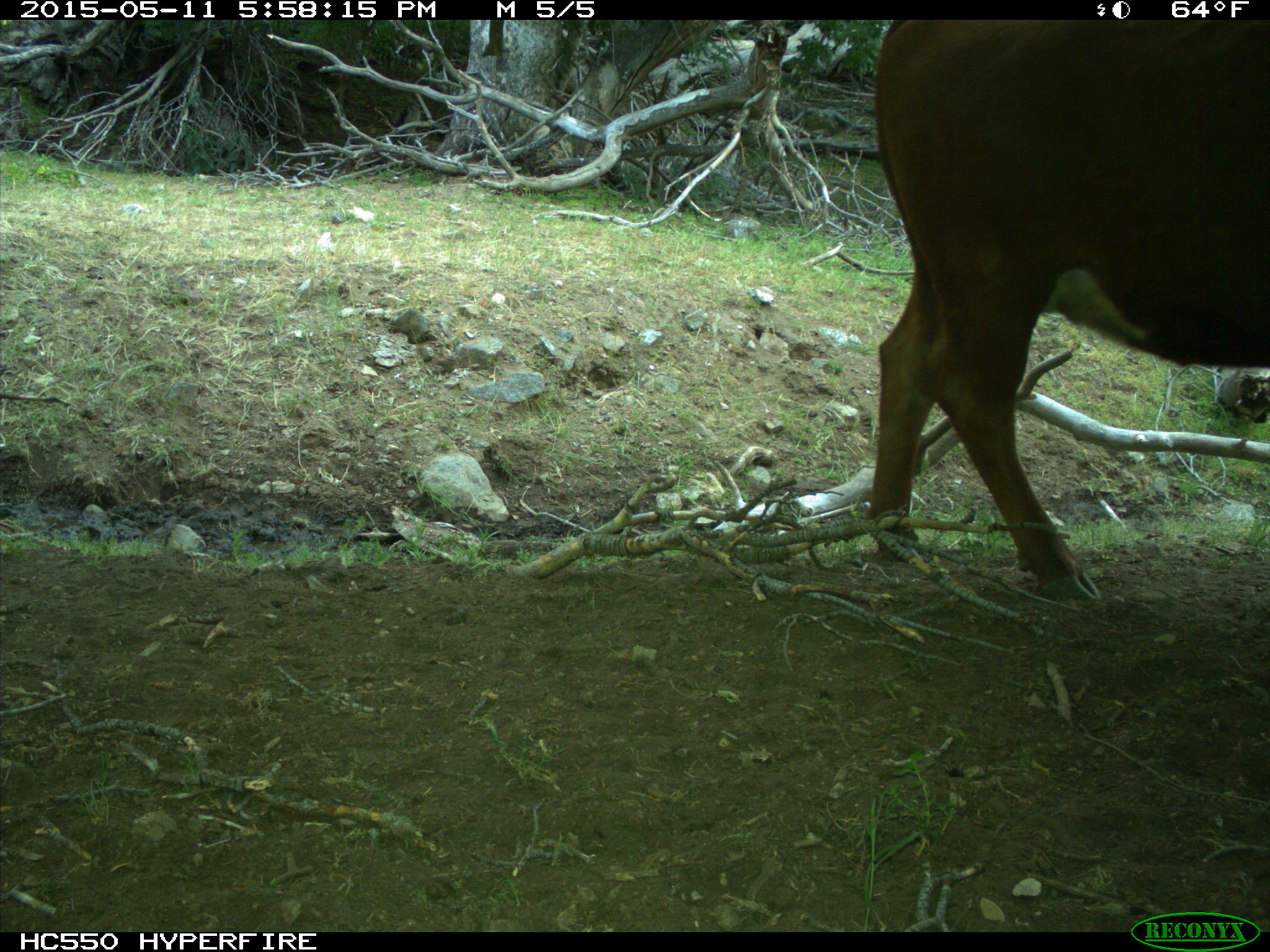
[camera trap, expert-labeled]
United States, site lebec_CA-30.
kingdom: Animalia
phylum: Chordata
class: Mammalia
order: Artiodactyla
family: Bovidae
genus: Bos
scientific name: Bos taurus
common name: domestic cow